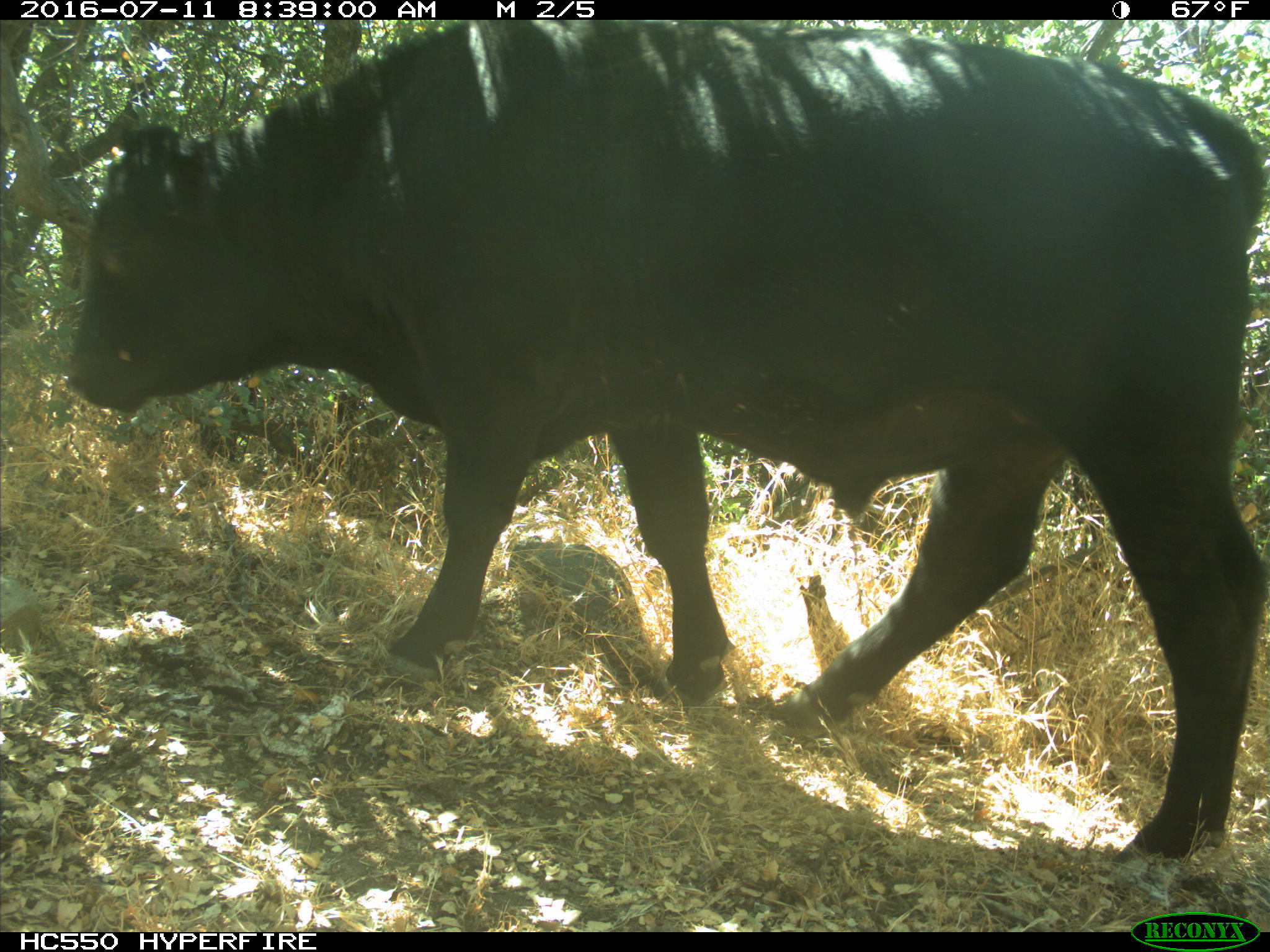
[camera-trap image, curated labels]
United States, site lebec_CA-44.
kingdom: Animalia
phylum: Chordata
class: Mammalia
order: Artiodactyla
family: Bovidae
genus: Bos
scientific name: Bos taurus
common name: domestic cow